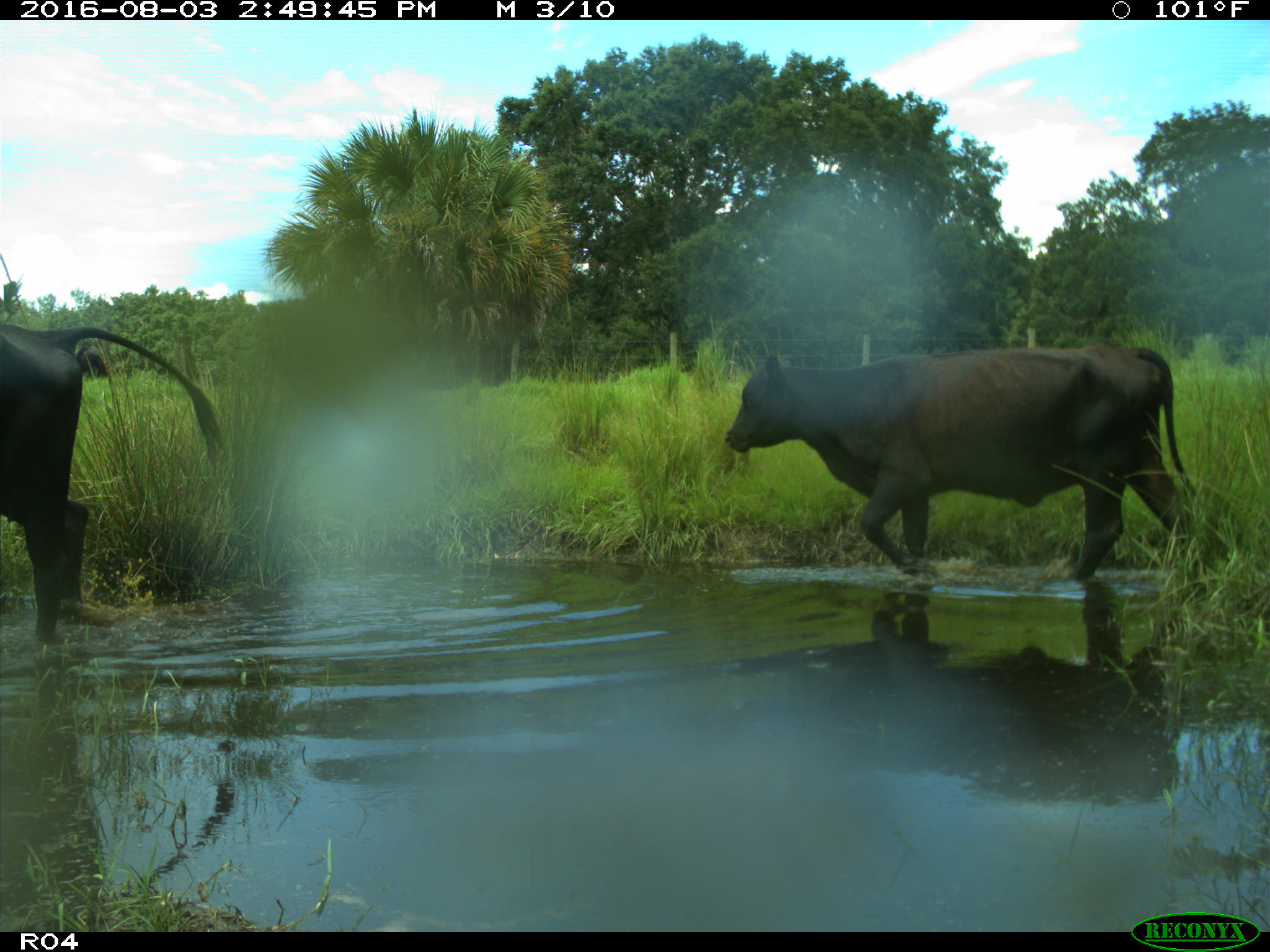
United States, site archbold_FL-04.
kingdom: Animalia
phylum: Chordata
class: Mammalia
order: Artiodactyla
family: Bovidae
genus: Bos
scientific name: Bos taurus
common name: domestic cow